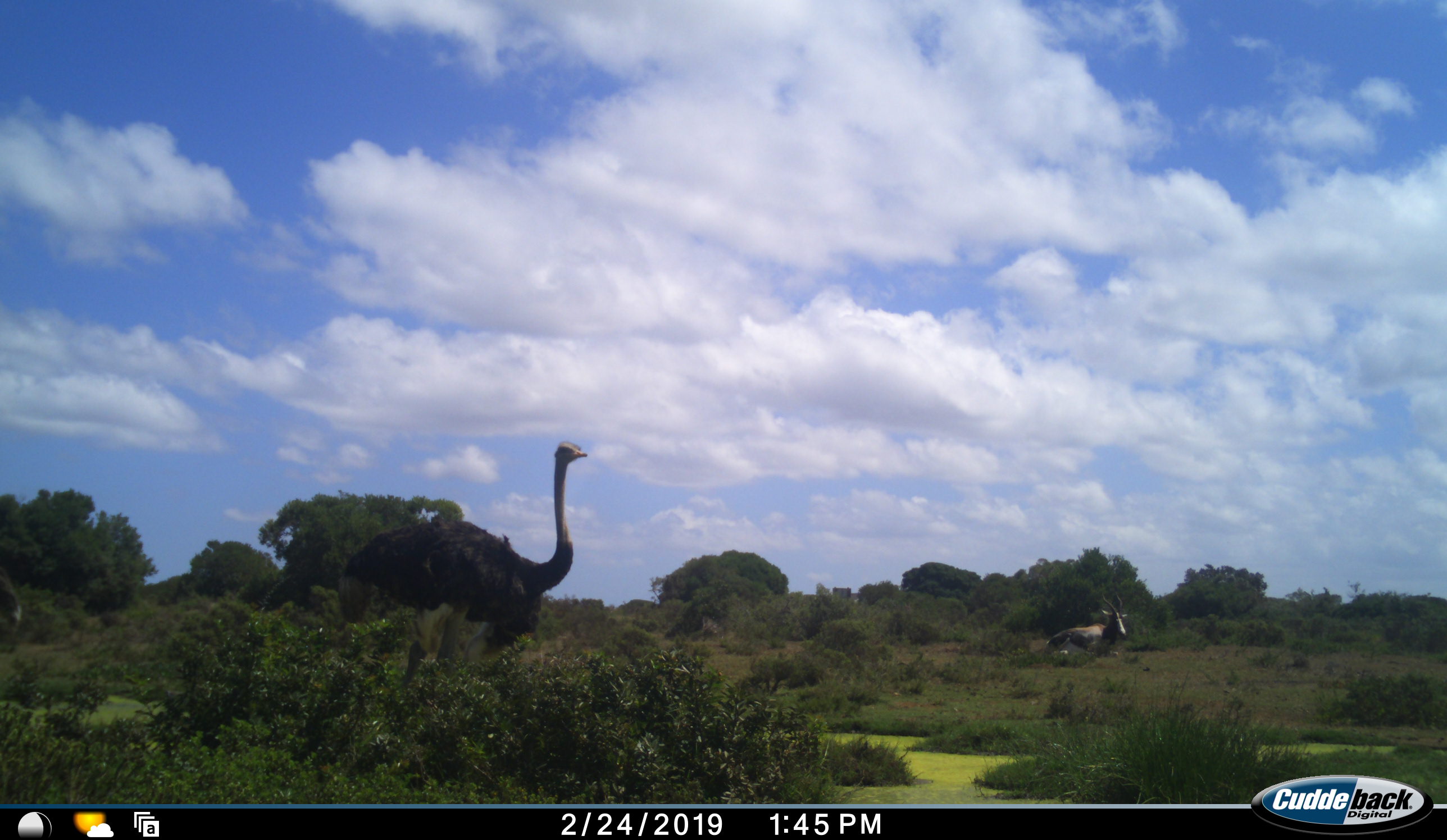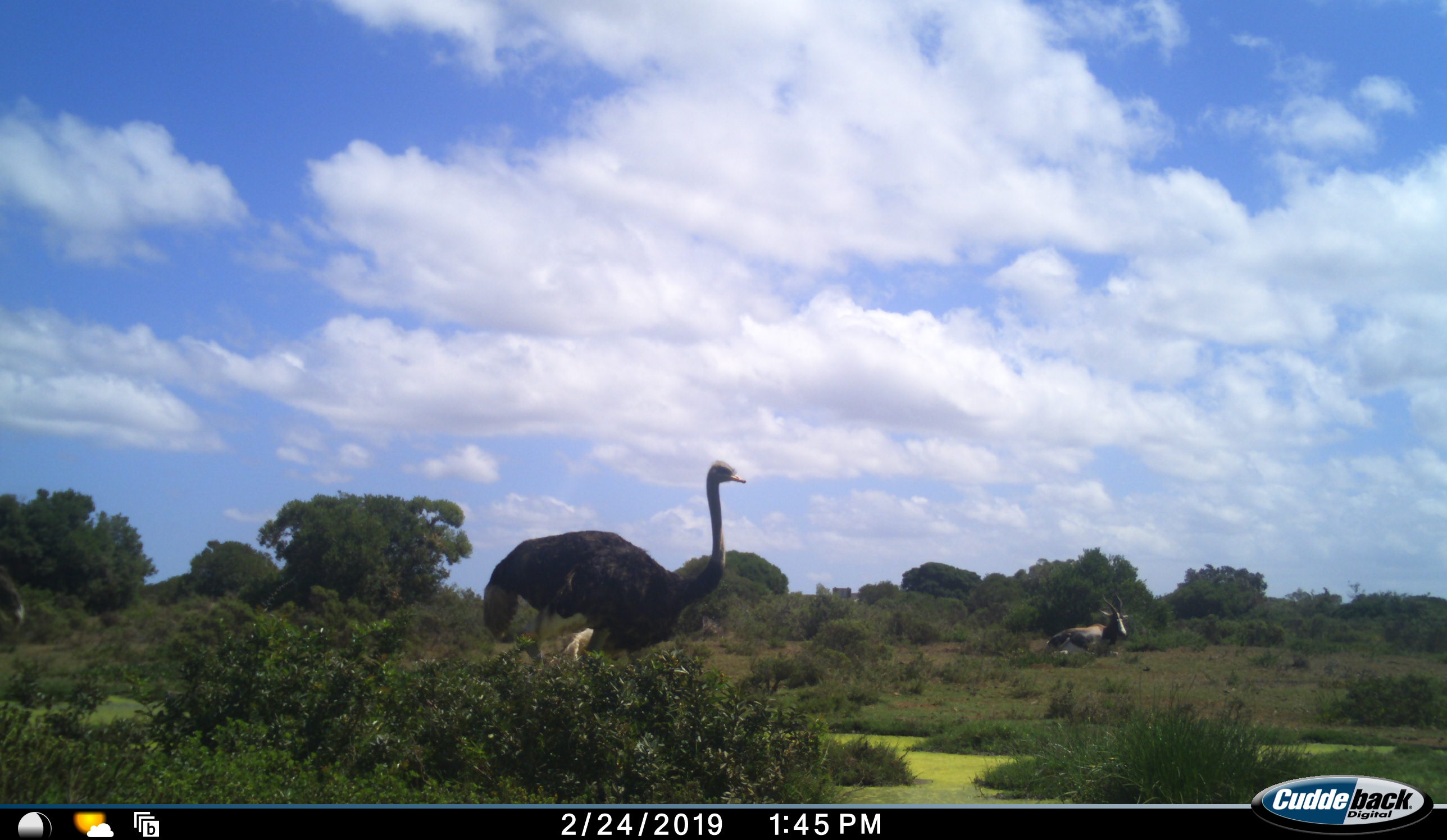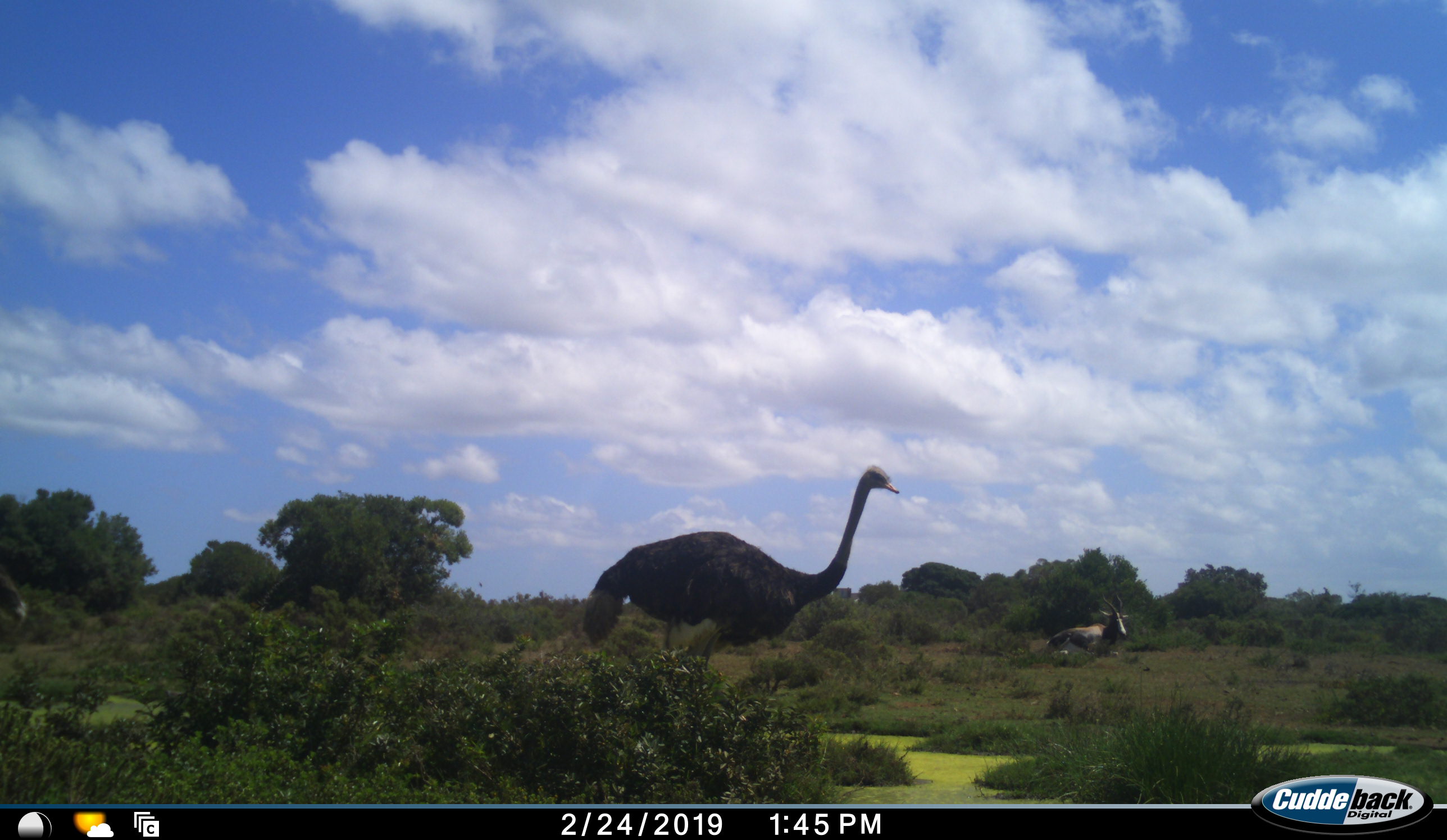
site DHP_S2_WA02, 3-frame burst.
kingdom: Animalia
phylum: Chordata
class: Mammalia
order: Artiodactyla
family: Bovidae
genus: Damaliscus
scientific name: Damaliscus pygargus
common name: bontebok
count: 1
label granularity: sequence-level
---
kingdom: Animalia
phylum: Chordata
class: Aves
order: Struthioniformes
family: Struthionidae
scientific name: Struthionidae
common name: ostrich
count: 1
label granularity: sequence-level